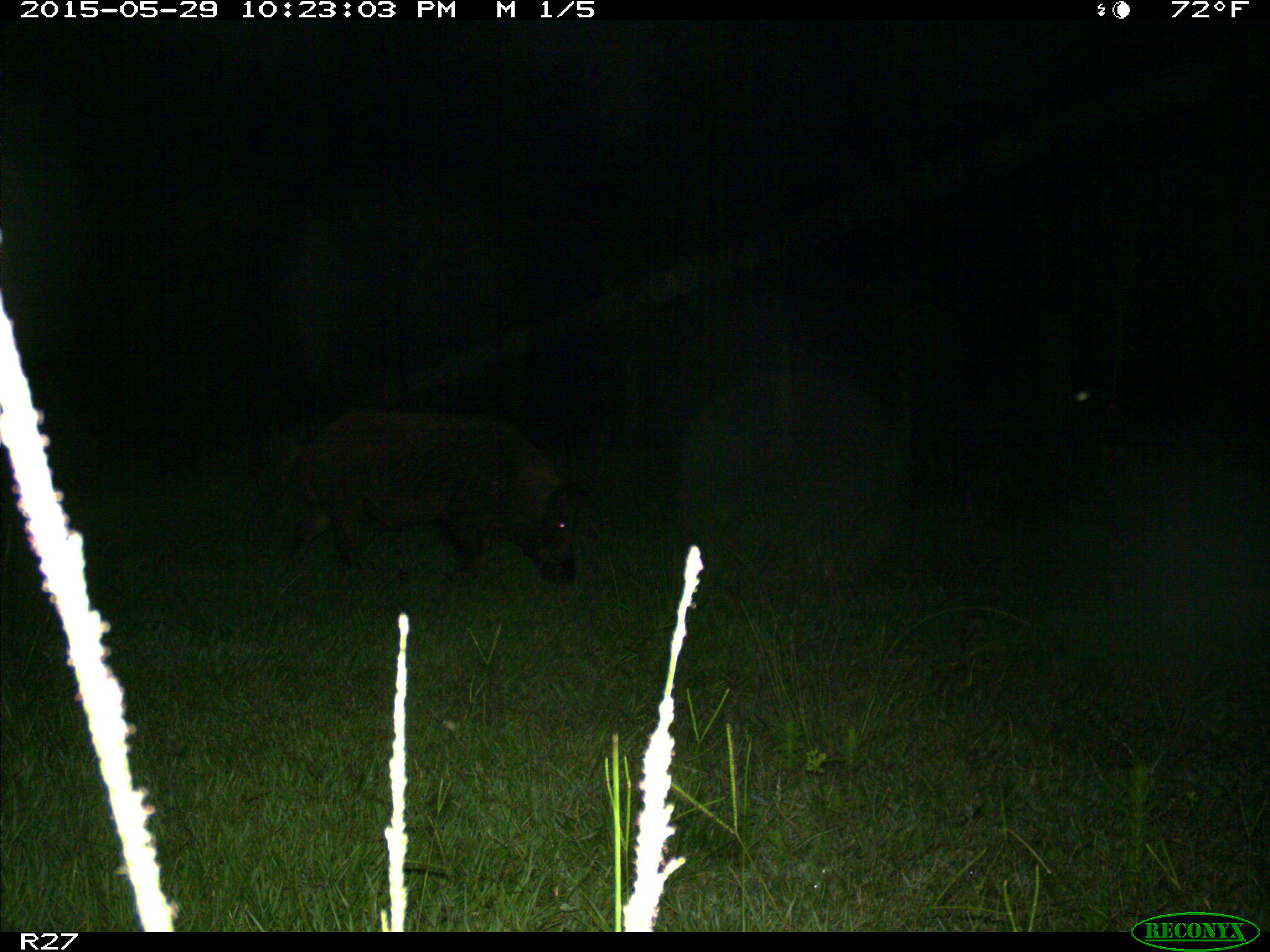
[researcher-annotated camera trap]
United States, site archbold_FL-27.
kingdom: Animalia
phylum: Chordata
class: Mammalia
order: Artiodactyla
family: Suidae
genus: Sus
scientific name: Sus scrofa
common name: wild boar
Sus scrofa (wild boar).